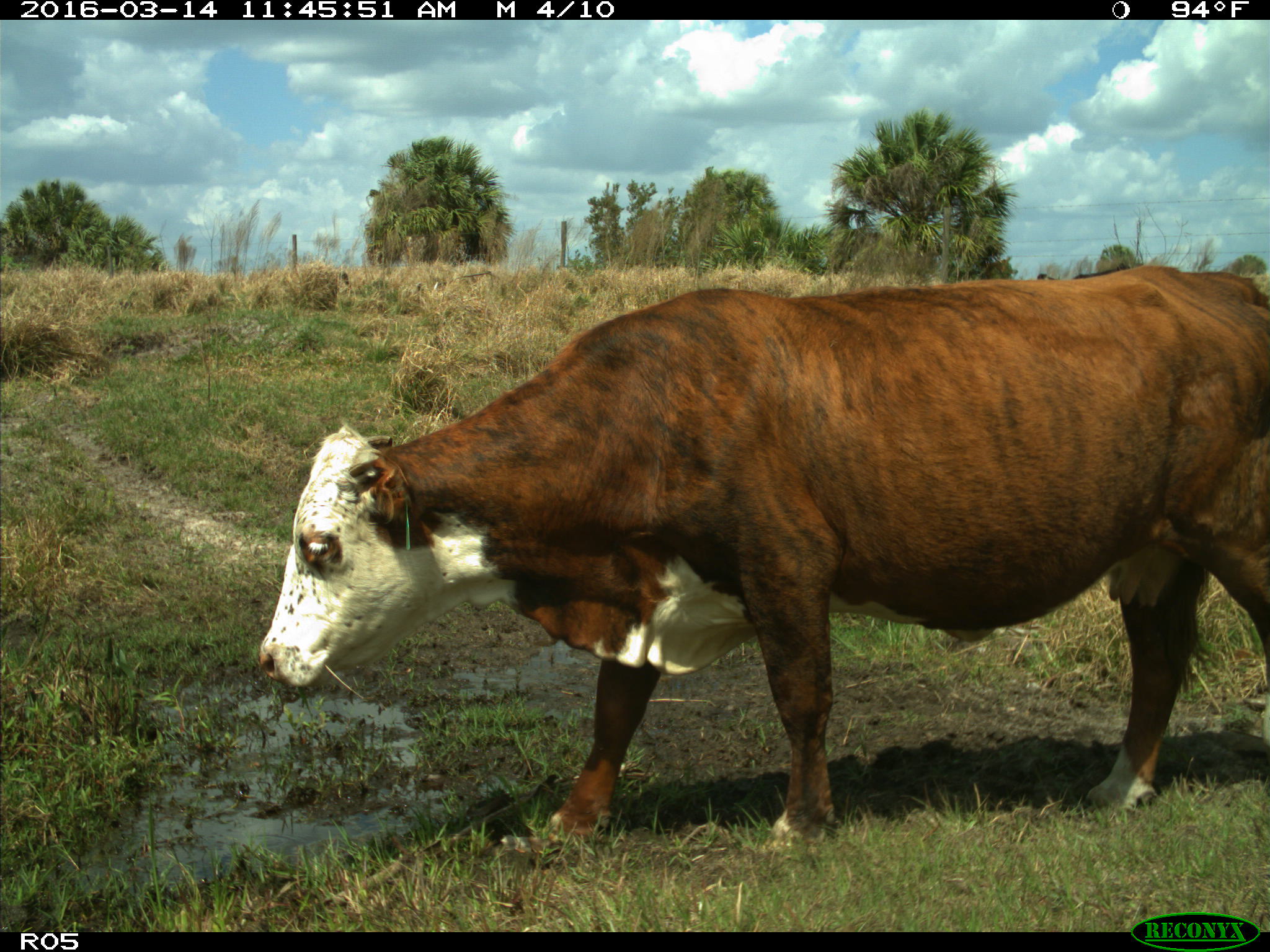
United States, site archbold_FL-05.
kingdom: Animalia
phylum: Chordata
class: Mammalia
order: Artiodactyla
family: Bovidae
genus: Bos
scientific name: Bos taurus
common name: domestic cow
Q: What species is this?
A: Bos taurus (domestic cow).